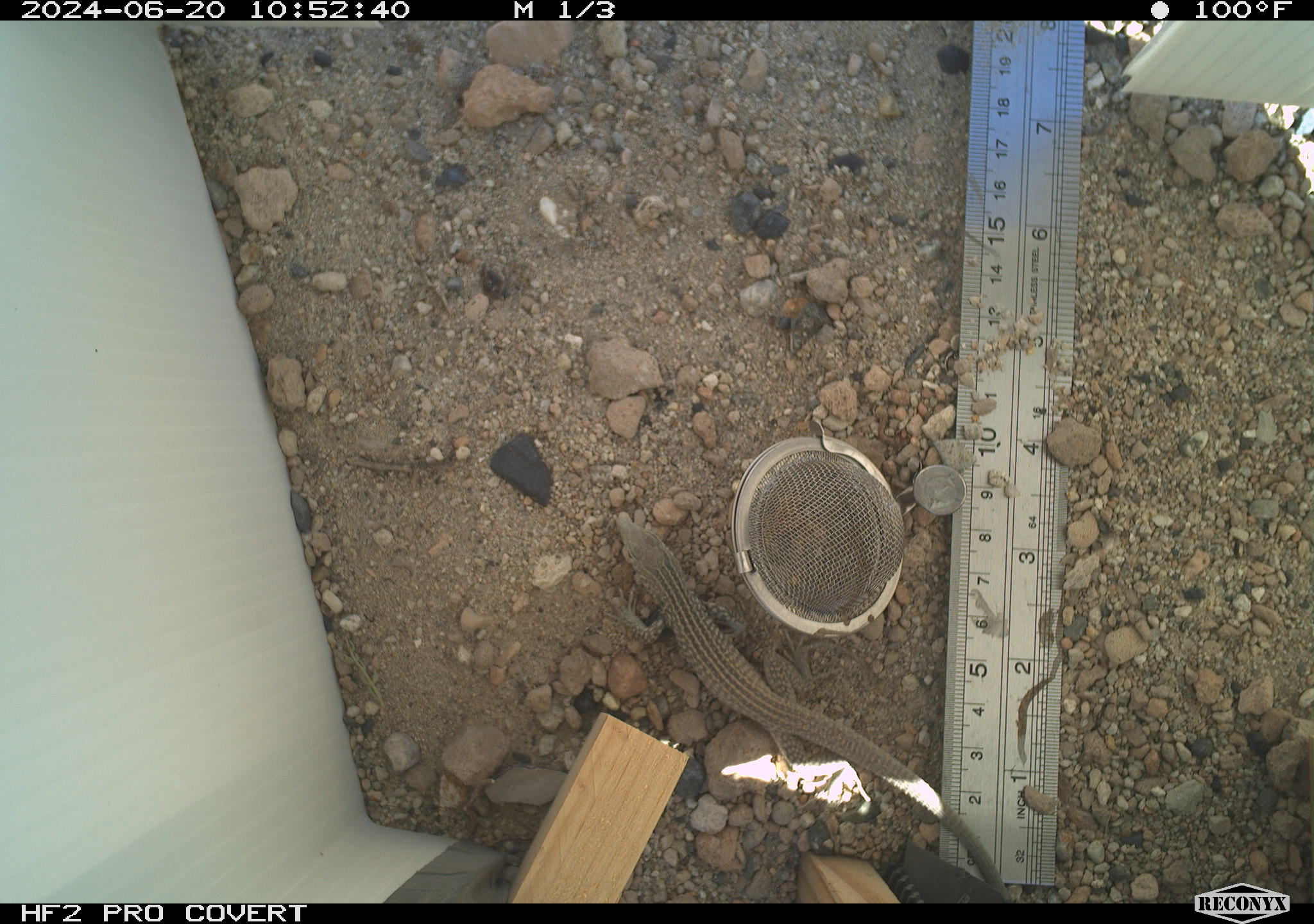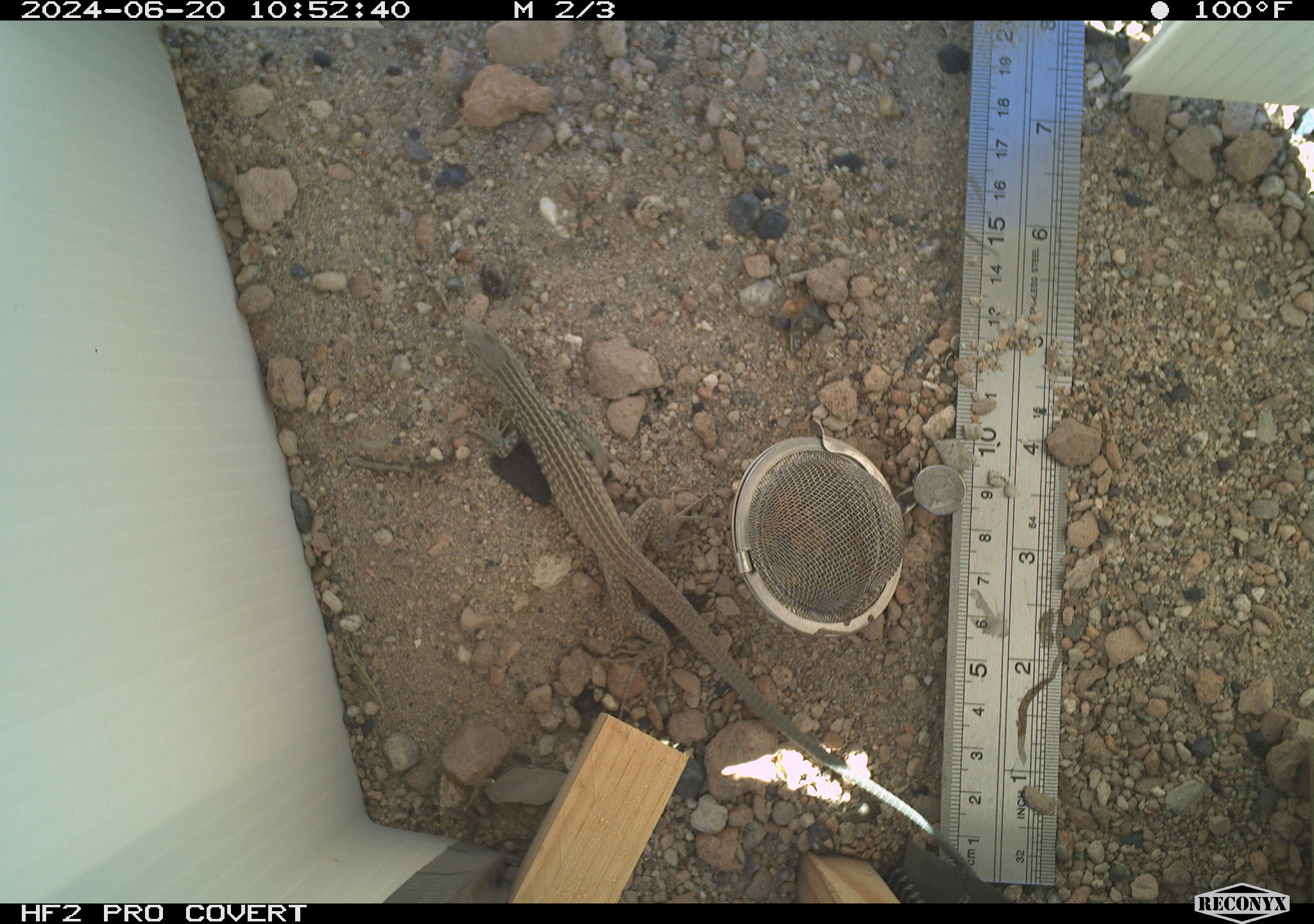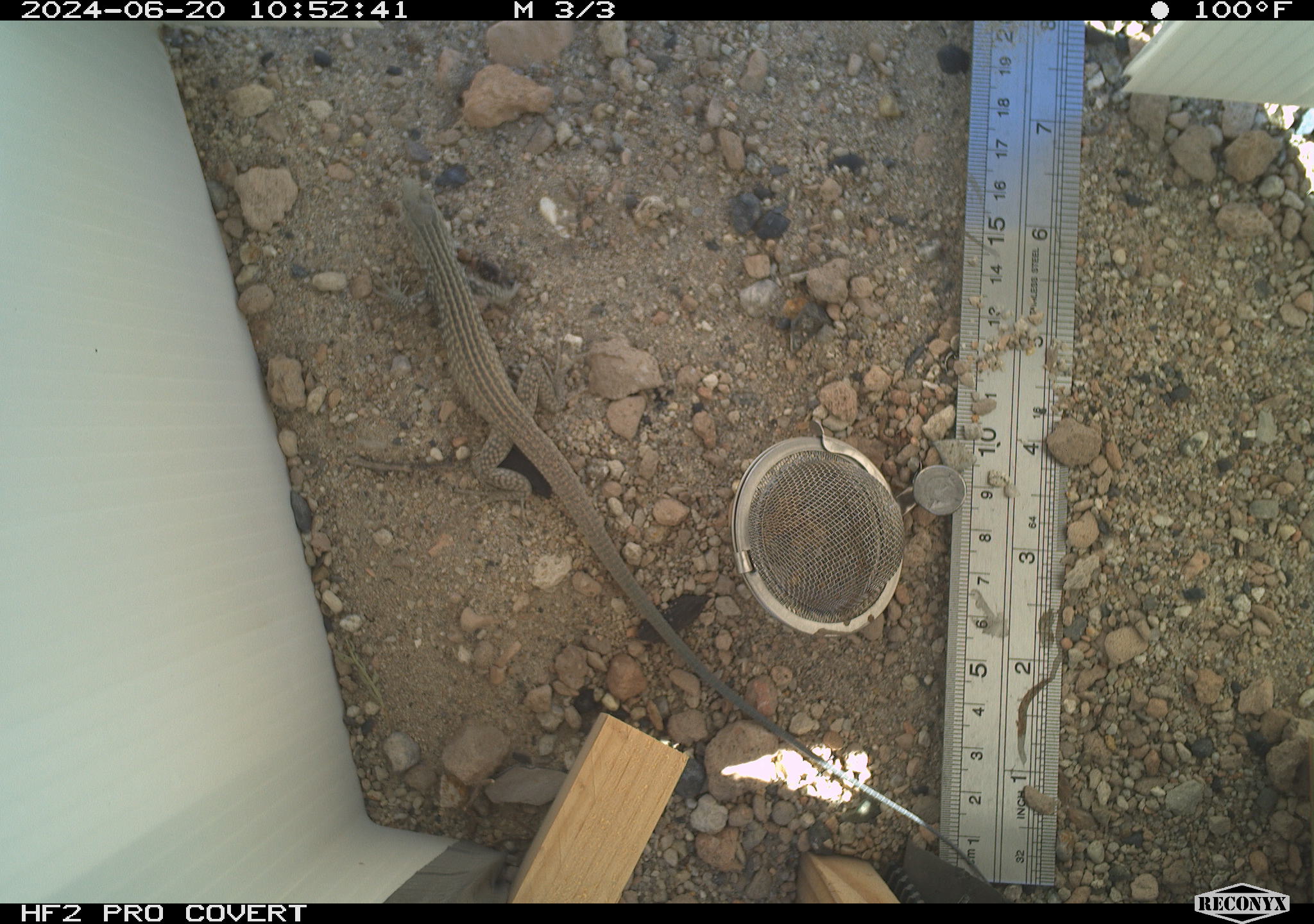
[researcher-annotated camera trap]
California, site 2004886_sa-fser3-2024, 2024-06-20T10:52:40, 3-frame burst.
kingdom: Animalia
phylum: Chordata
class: Reptilia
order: Squamata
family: Teiidae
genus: Aspidoscelis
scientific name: Aspidoscelis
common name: whiptail lizards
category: aspidoscelis species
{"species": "aspidoscelis species (whiptail lizards) (Aspidoscelis)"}